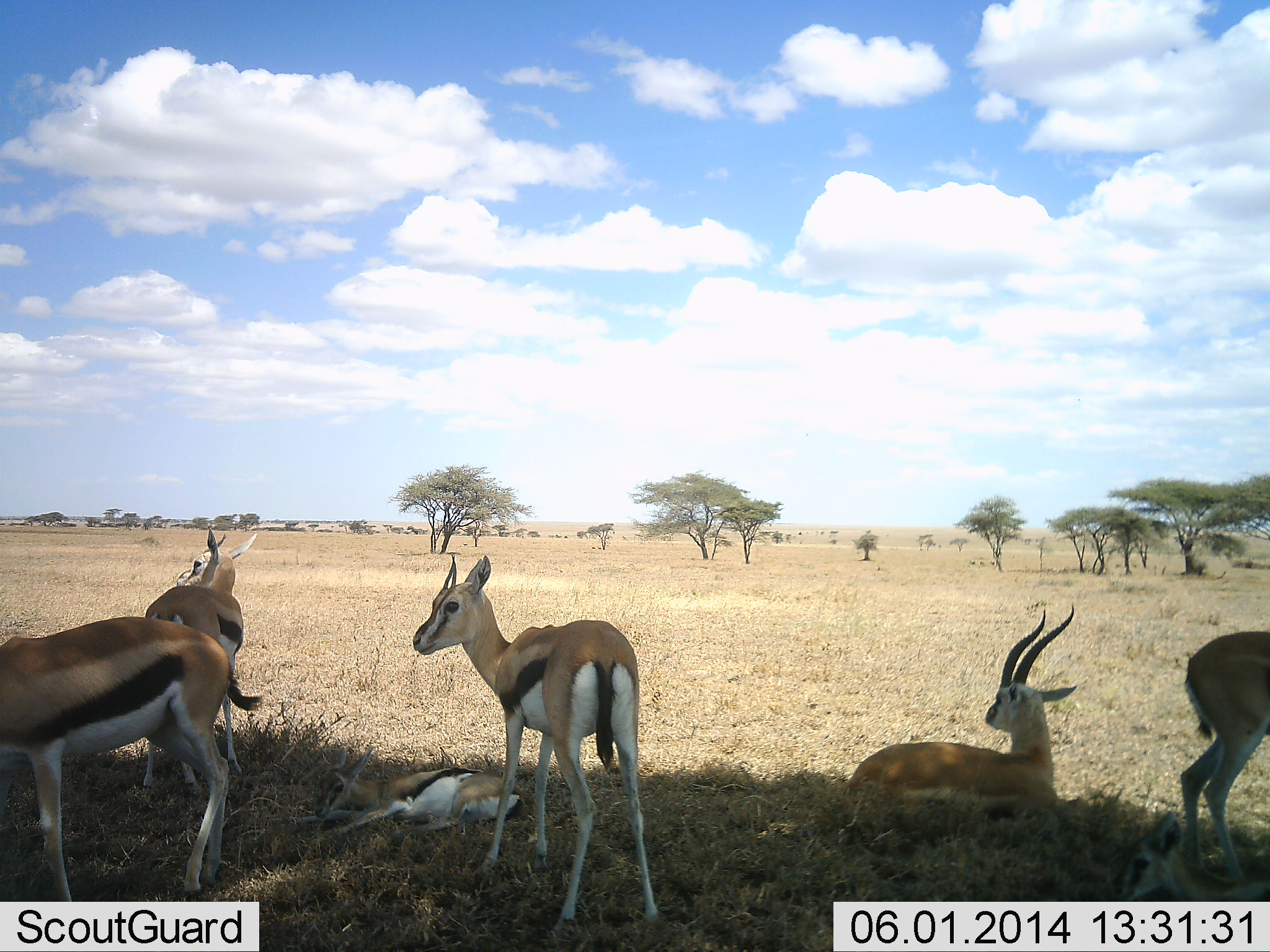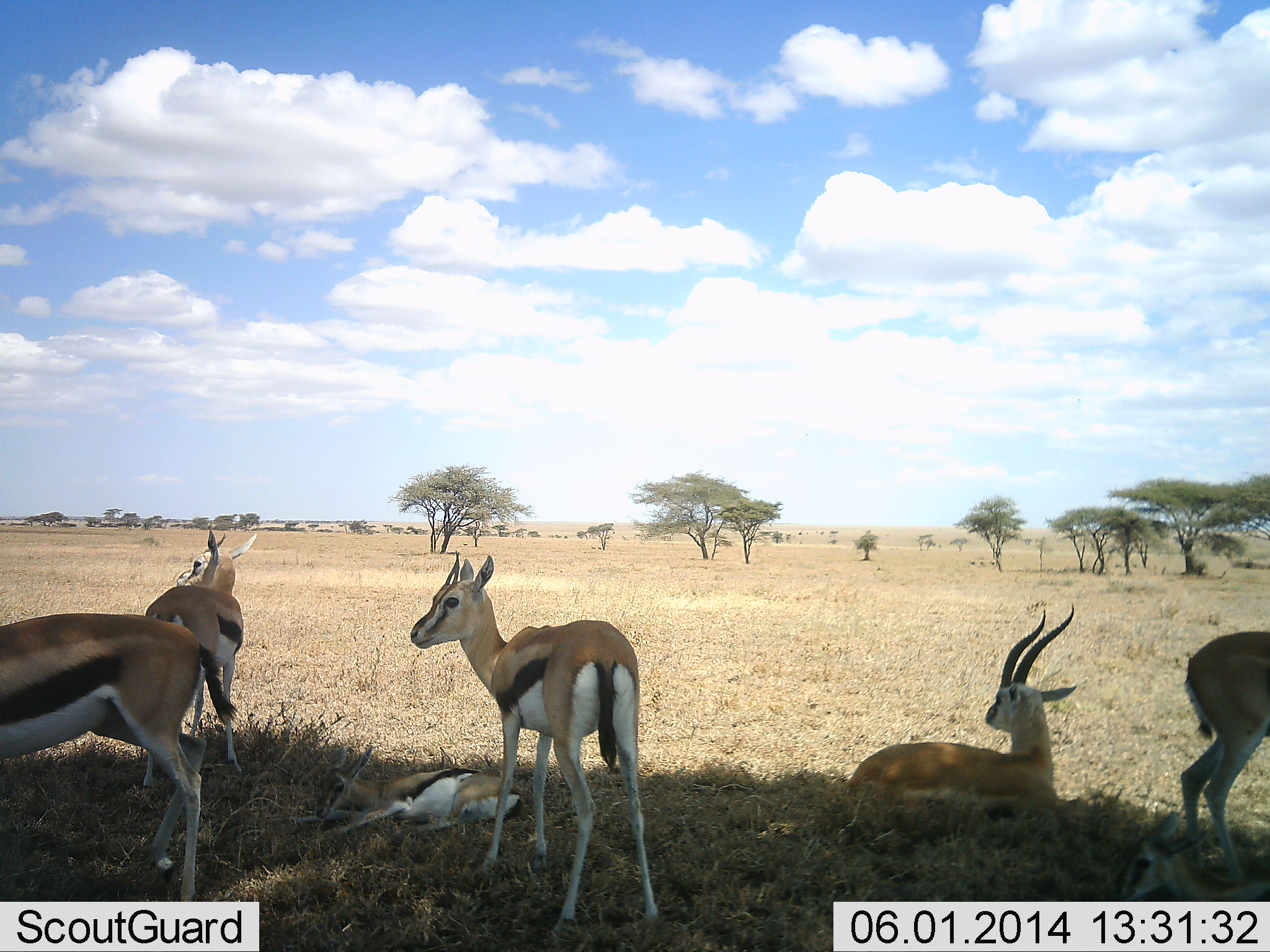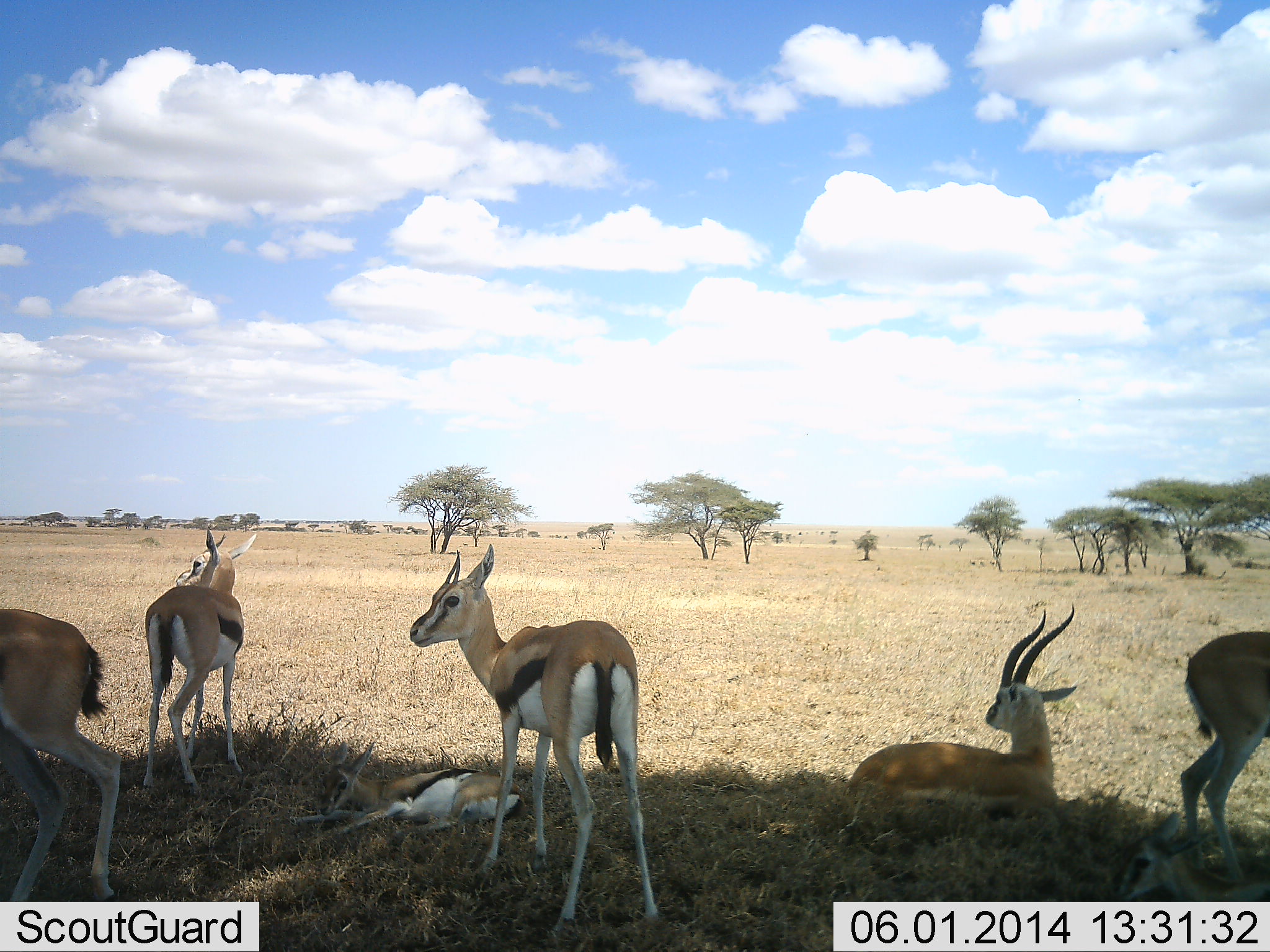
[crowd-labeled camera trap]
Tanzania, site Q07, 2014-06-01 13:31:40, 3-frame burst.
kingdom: Animalia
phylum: Chordata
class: Mammalia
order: Artiodactyla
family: Bovidae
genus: Eudorcas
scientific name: Eudorcas thomsonii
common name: thomson's gazelle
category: gazellethomsons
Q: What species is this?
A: Gazellethomsons (thomson's gazelle) (Eudorcas thomsonii).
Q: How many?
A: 6.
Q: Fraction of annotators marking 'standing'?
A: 82%.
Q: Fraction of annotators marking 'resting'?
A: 100%.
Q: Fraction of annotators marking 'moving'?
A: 0%.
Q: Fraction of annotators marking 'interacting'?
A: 9%.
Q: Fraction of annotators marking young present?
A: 18%.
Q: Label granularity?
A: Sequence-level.